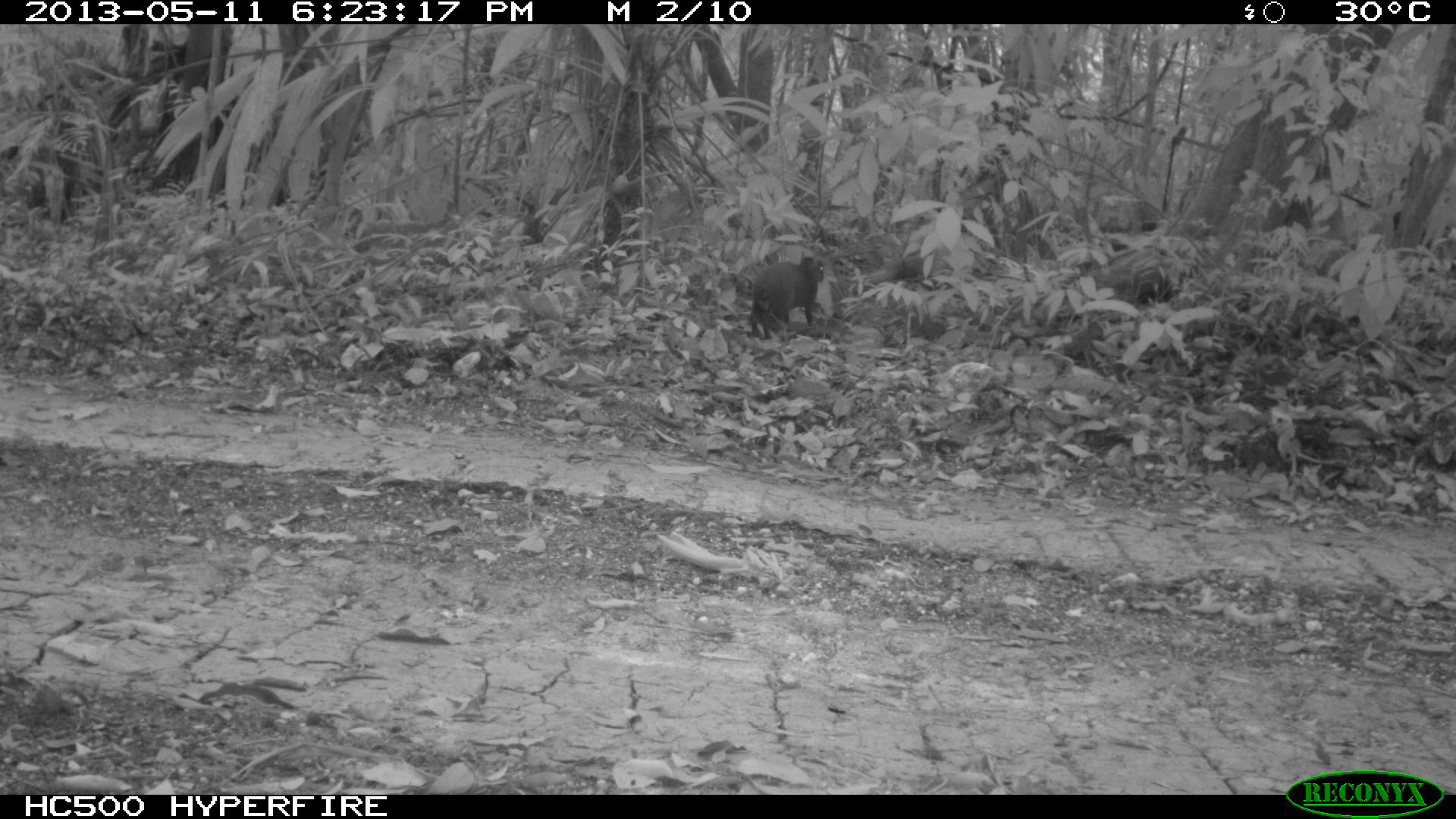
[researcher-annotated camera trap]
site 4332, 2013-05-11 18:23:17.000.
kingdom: Animalia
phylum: Chordata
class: Mammalia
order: Rodentia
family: Dasyproctidae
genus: Dasyprocta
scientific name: Dasyprocta punctata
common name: central american agouti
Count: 1.